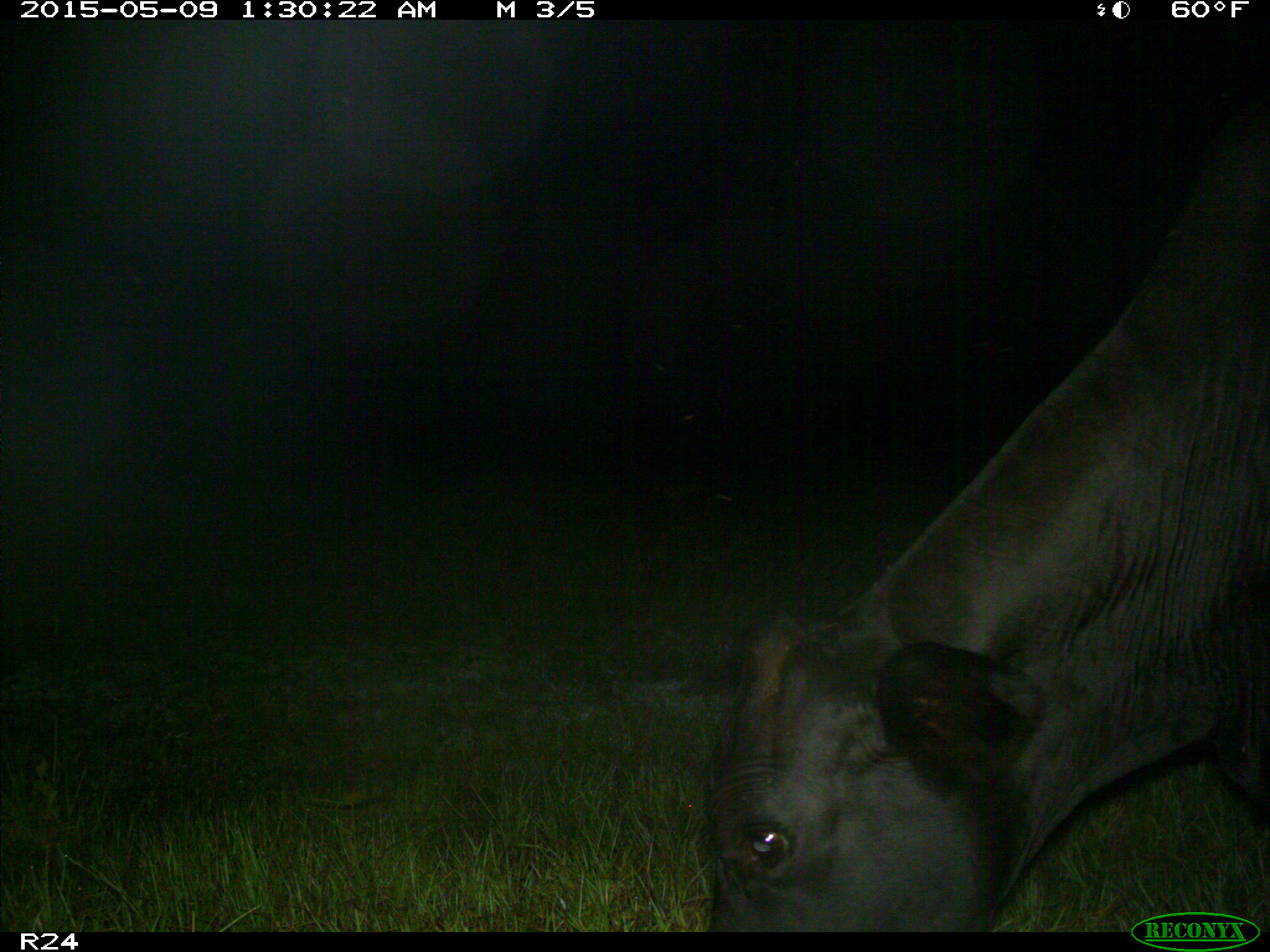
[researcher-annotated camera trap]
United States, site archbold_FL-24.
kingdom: Animalia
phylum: Chordata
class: Mammalia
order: Artiodactyla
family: Bovidae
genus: Bos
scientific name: Bos taurus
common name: domestic cow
Bos taurus (domestic cow).